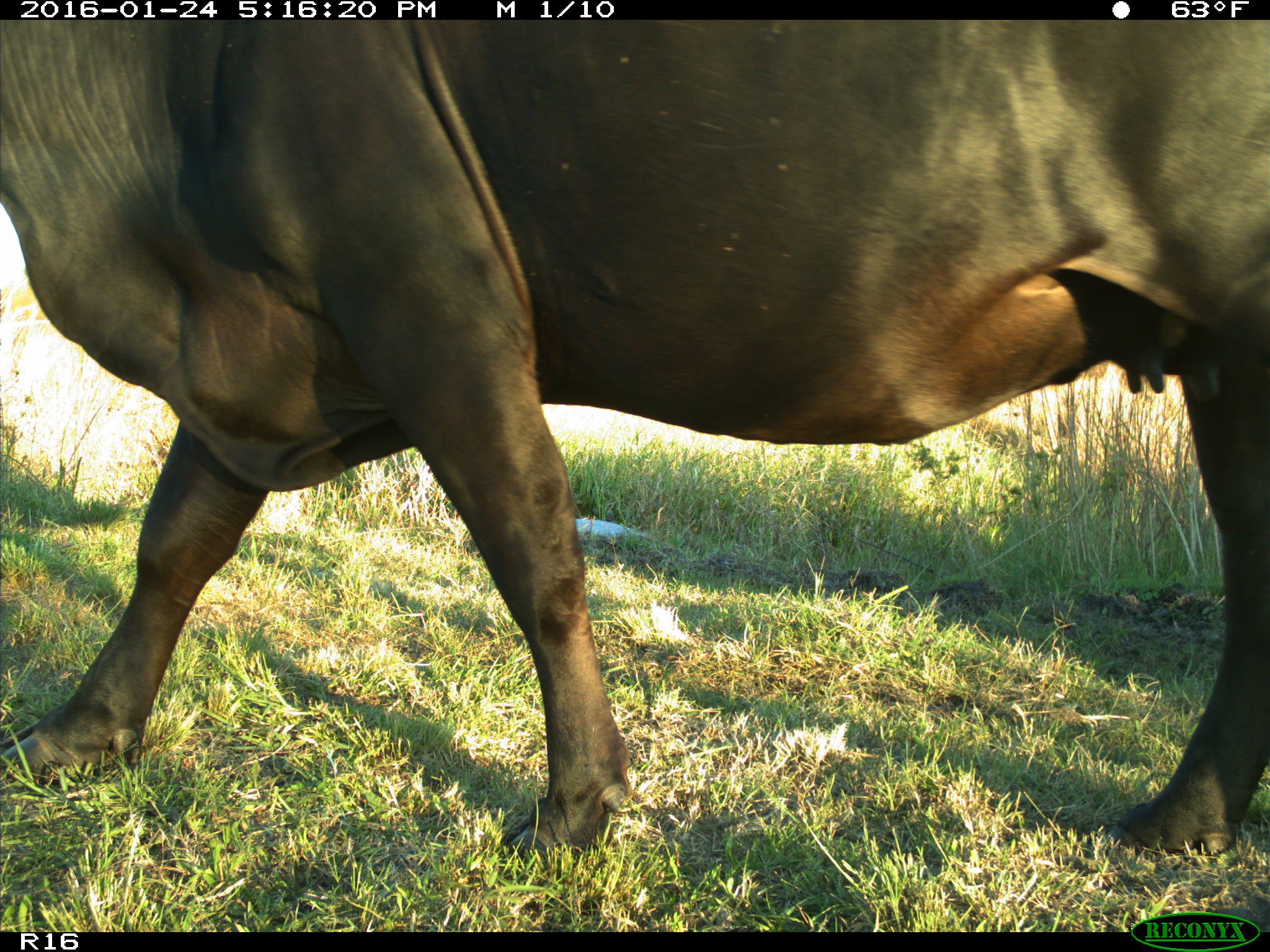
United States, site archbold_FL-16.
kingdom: Animalia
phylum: Chordata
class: Mammalia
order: Artiodactyla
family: Bovidae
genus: Bos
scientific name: Bos taurus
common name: domestic cow